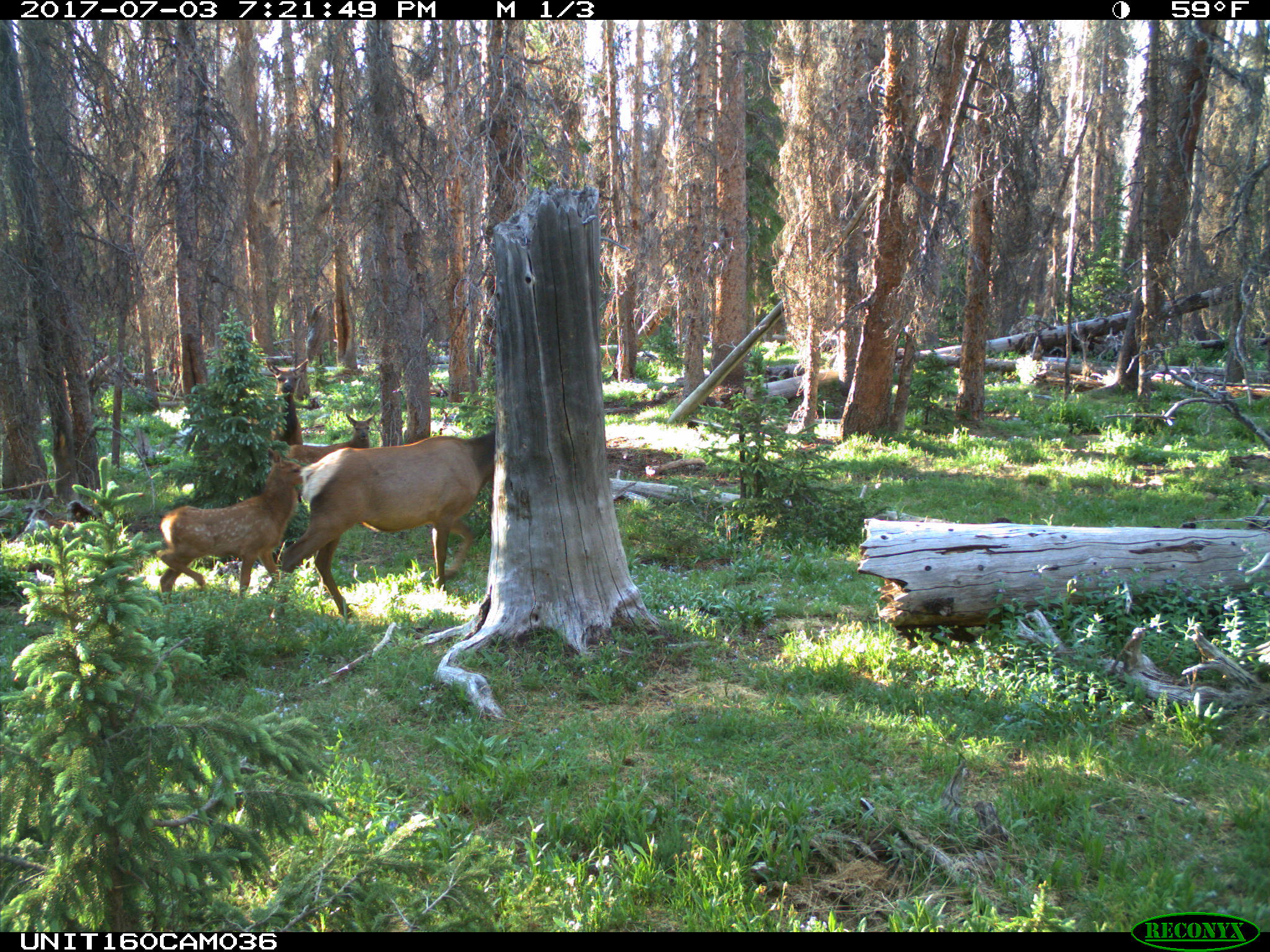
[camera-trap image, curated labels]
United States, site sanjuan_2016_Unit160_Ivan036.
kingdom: Animalia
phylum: Chordata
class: Mammalia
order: Artiodactyla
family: Cervidae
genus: Cervus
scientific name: Cervus elaphus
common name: red deer